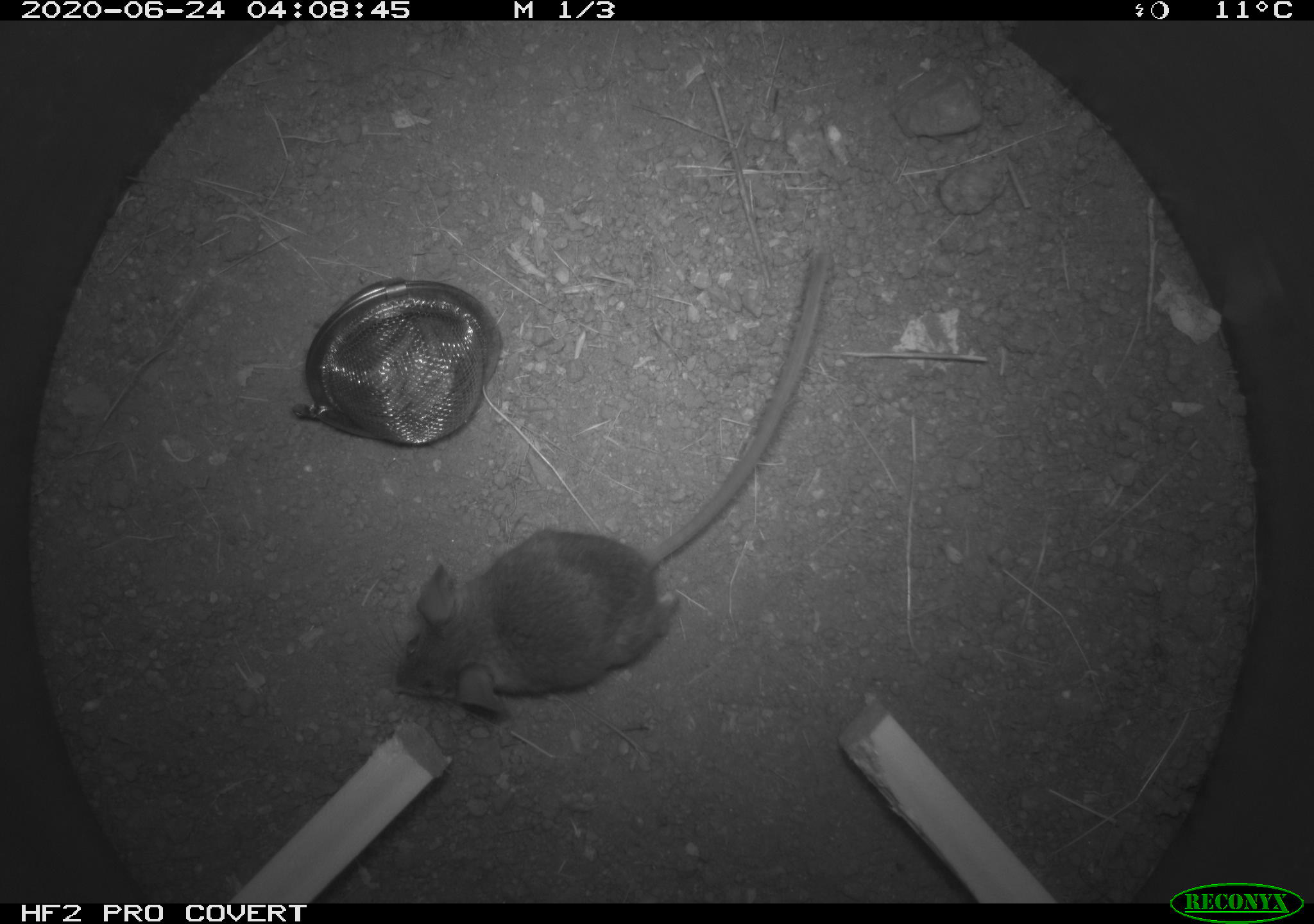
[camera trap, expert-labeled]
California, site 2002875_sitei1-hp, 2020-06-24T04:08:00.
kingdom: Animalia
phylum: Chordata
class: Mammalia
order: Rodentia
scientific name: Rodentia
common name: mouse species